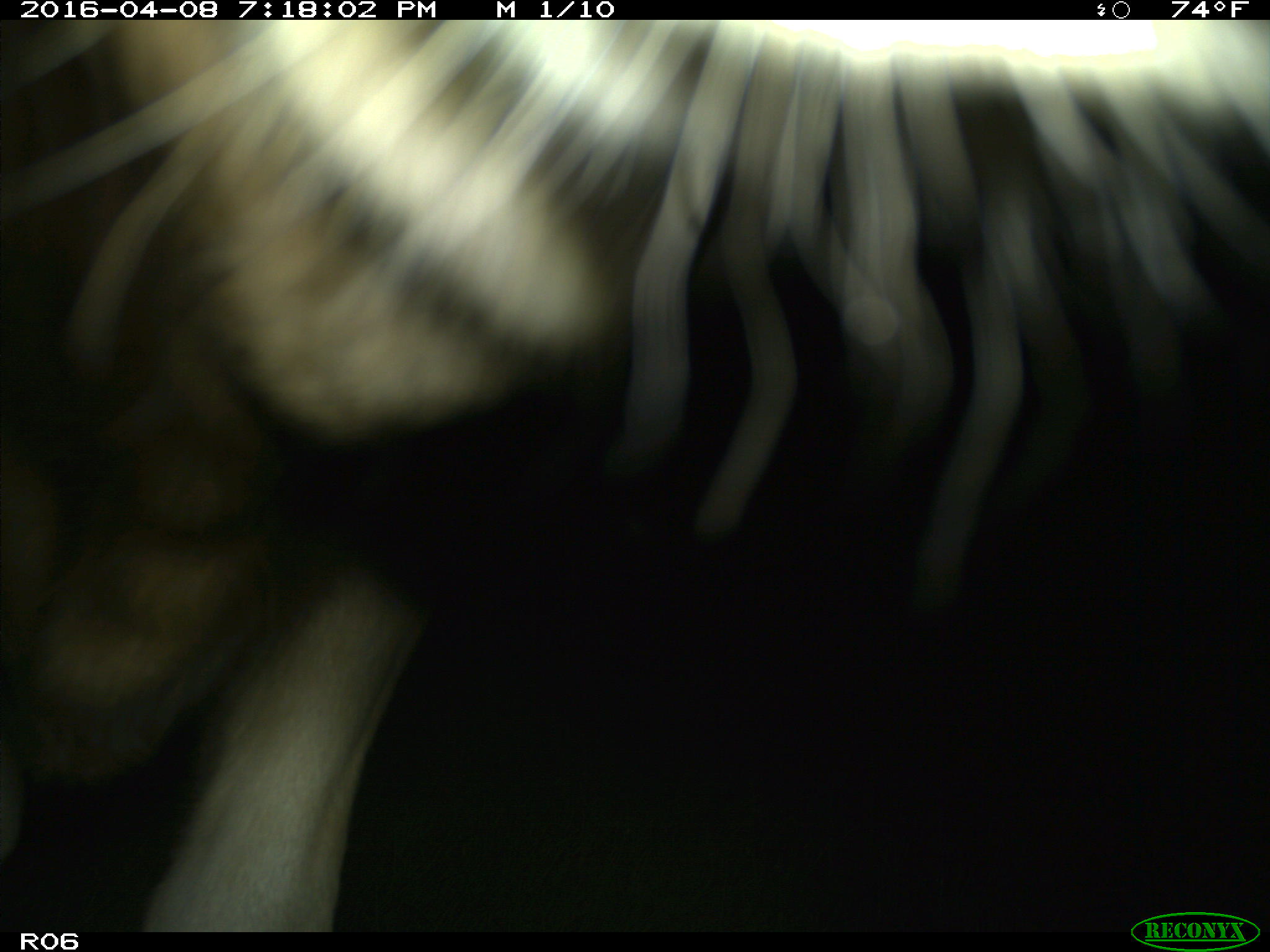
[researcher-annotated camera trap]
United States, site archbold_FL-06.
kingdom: Animalia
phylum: Chordata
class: Mammalia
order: Artiodactyla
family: Bovidae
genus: Bos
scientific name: Bos taurus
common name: domestic cow